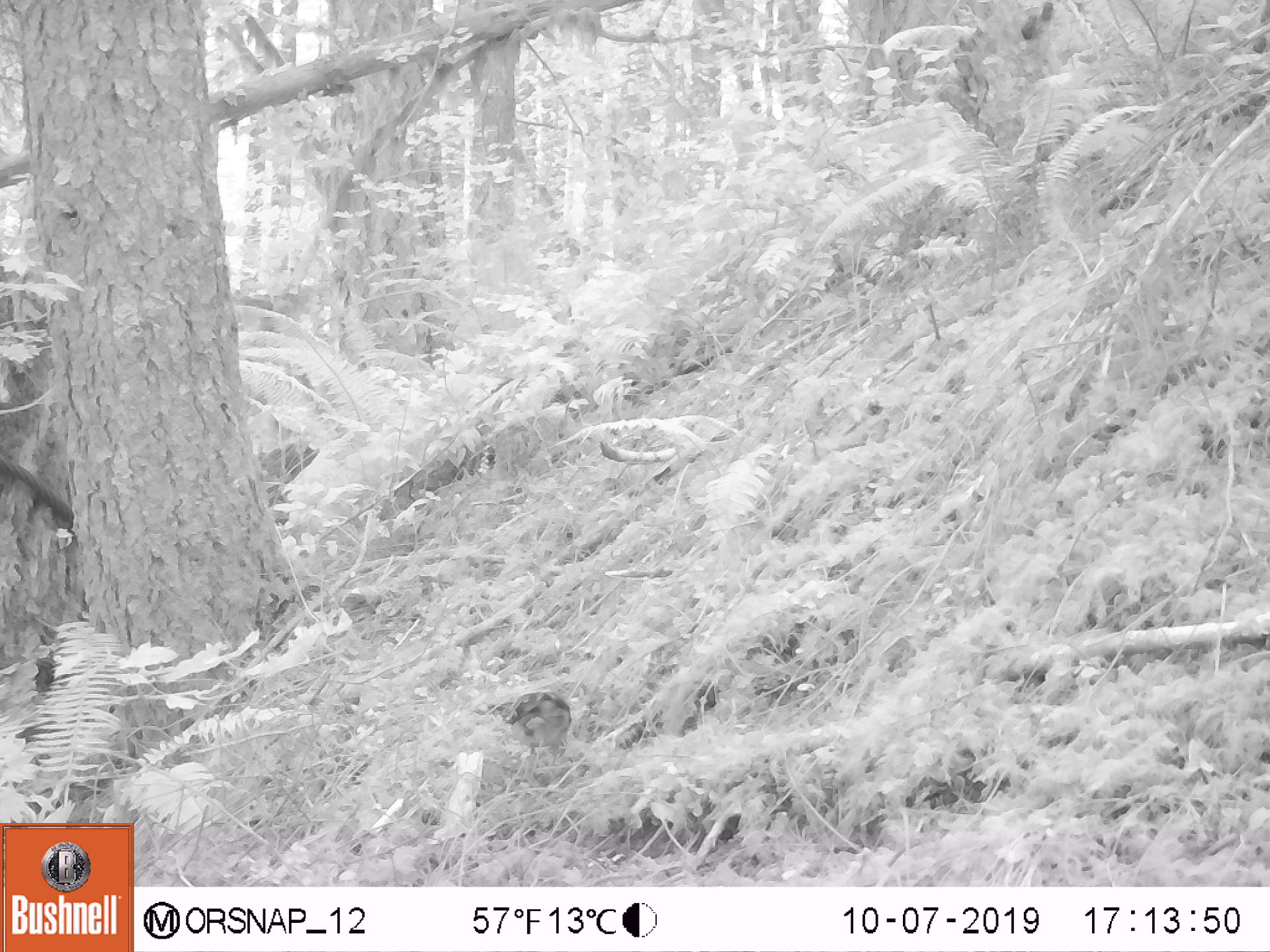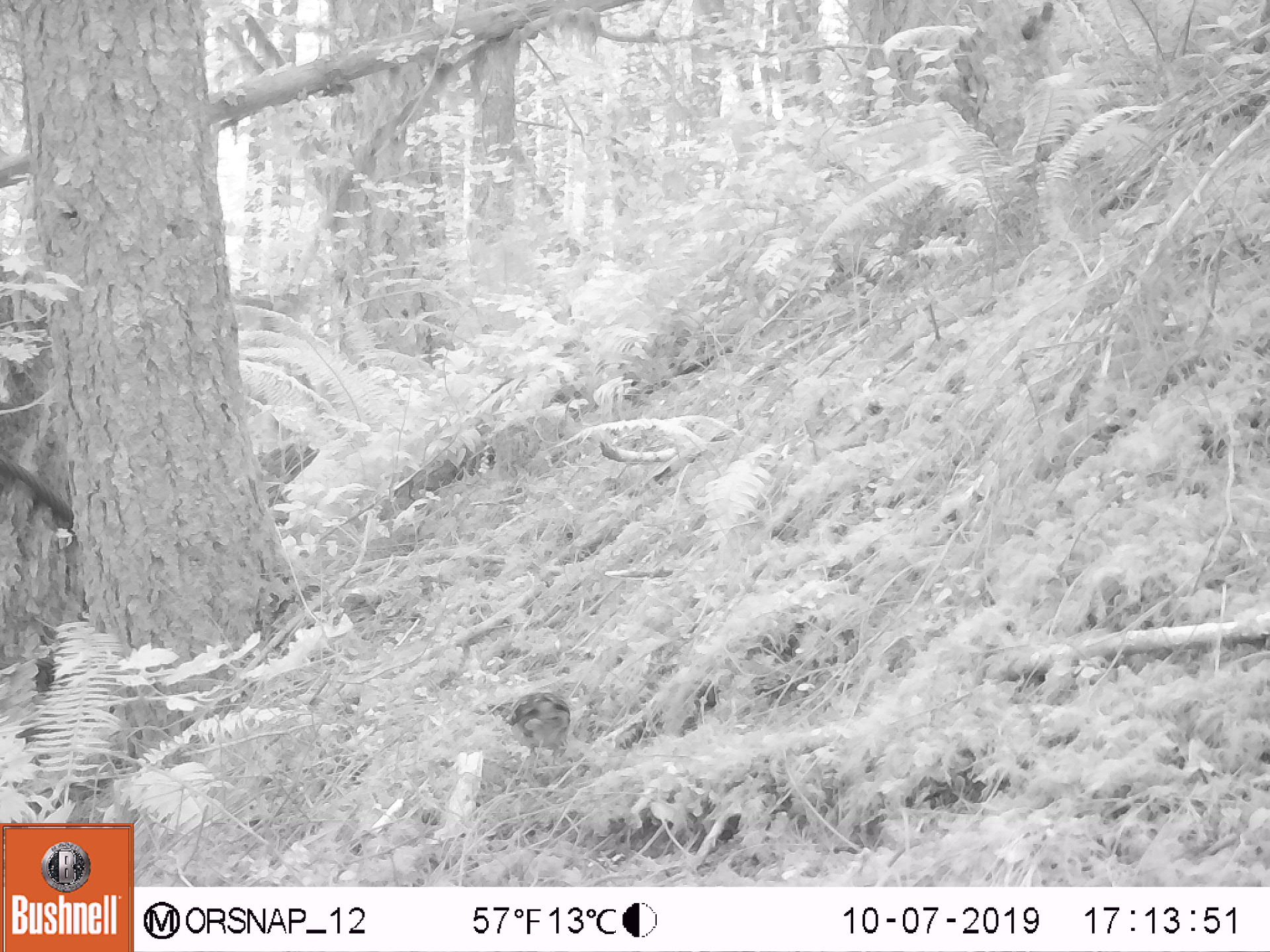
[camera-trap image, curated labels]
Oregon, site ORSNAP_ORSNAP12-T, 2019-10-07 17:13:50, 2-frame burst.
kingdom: Animalia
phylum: Chordata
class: Aves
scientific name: Aves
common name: bird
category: other bird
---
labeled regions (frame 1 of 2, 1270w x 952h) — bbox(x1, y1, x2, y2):
other bird: bbox(473, 669, 618, 762)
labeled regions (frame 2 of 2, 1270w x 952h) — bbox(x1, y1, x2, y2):
other bird: bbox(483, 684, 582, 792)